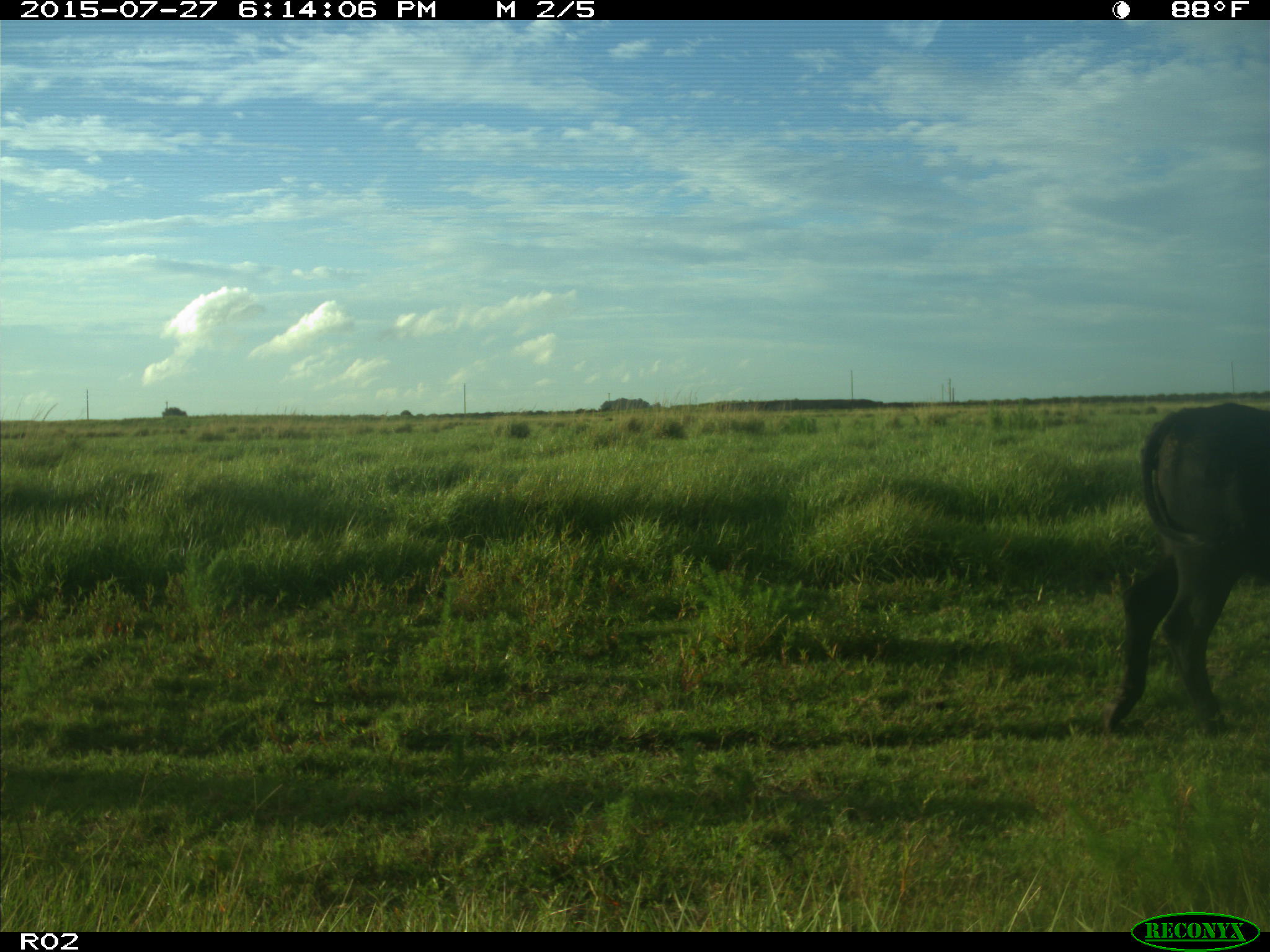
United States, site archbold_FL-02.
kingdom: Animalia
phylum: Chordata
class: Mammalia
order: Artiodactyla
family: Bovidae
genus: Bos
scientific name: Bos taurus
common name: domestic cow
Bos taurus (domestic cow).